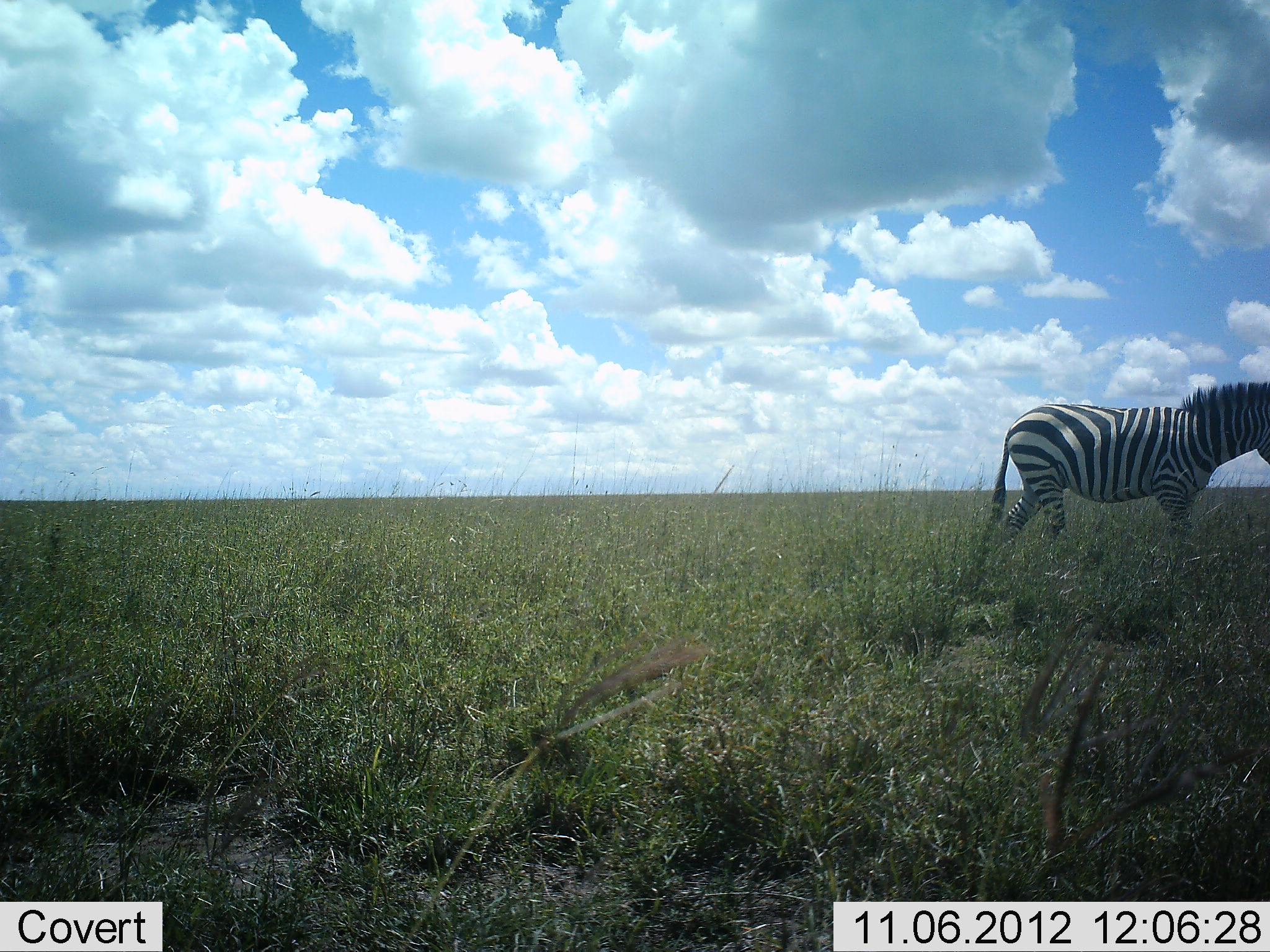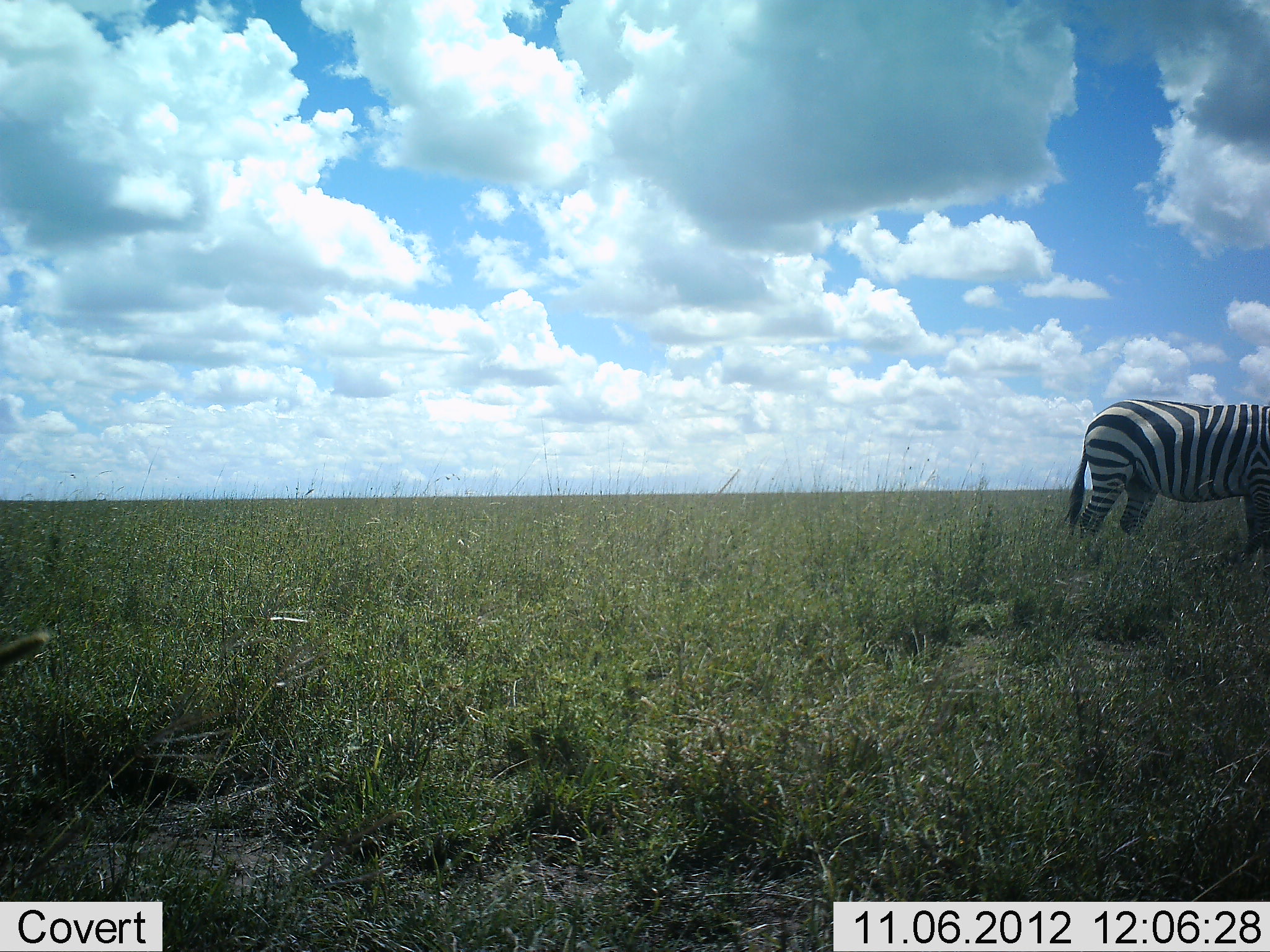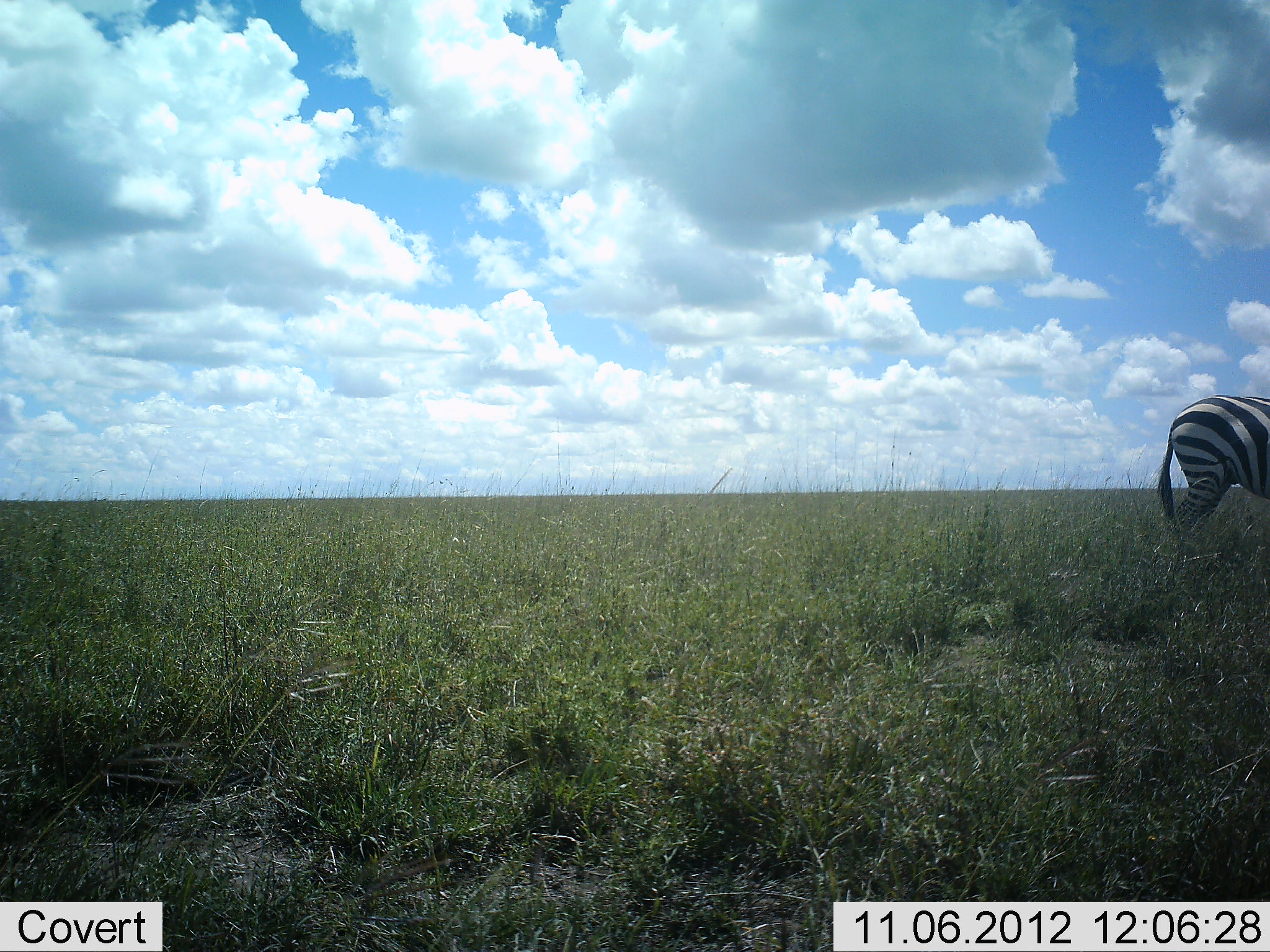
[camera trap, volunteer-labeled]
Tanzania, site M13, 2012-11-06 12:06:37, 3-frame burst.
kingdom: Animalia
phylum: Chordata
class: Mammalia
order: Perissodactyla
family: Equidae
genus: Equus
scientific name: Equus quagga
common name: plains zebra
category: zebra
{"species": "zebra (plains zebra) (Equus quagga)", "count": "1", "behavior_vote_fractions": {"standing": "0%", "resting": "0%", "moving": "91%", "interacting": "0%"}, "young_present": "0%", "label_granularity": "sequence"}